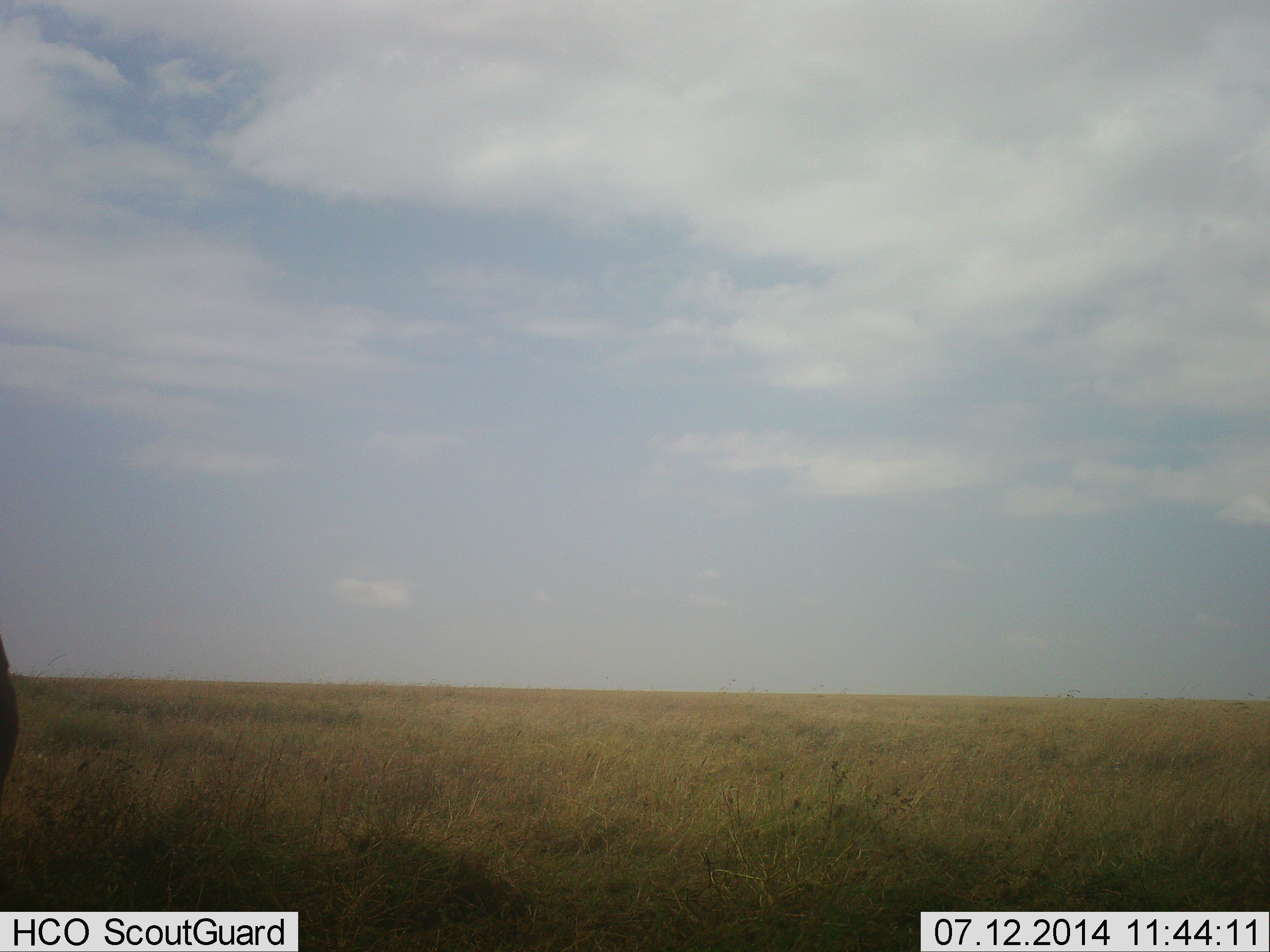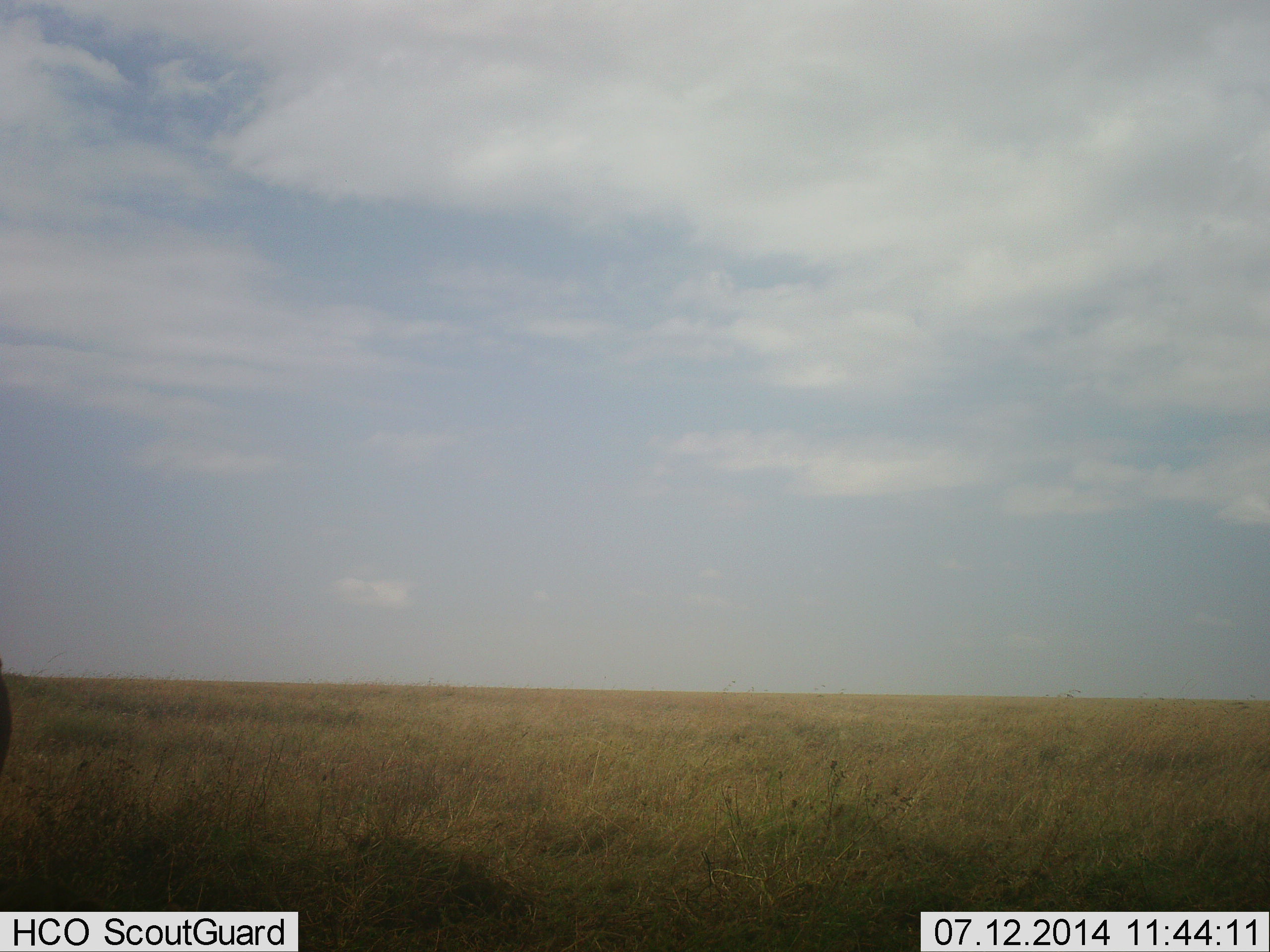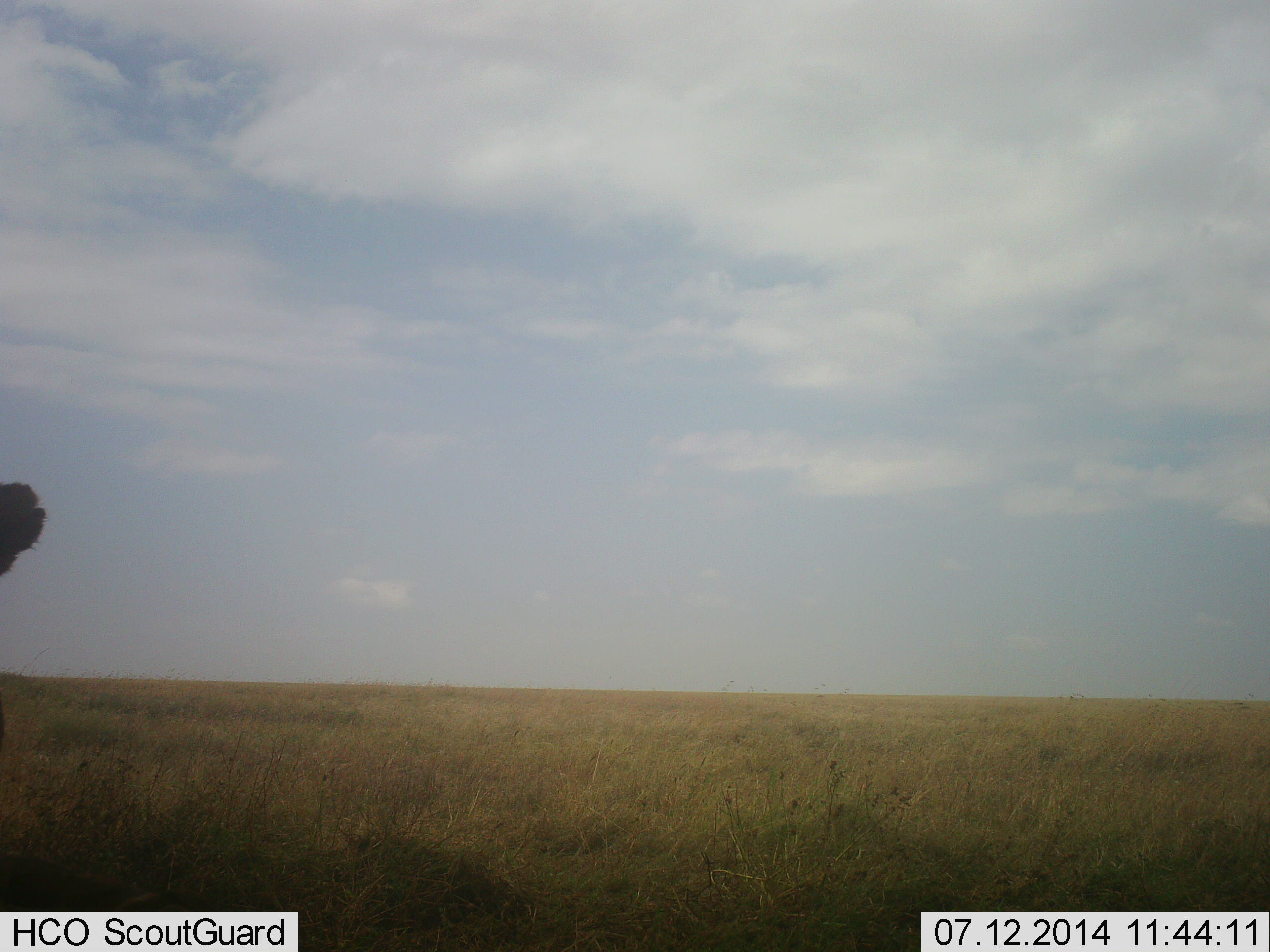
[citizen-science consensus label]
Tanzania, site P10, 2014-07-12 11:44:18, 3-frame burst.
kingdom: Animalia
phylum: Chordata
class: Mammalia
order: Artiodactyla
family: Bovidae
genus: Connochaetes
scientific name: Connochaetes taurinus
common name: blue wildebeest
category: wildebeest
Wildebeest (blue wildebeest) (Connochaetes taurinus), count 1. Behavior (volunteer vote fractions): standing 100%, resting 0%, moving 0%, interacting 0%. Young present (vote fraction): 0%. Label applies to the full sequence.